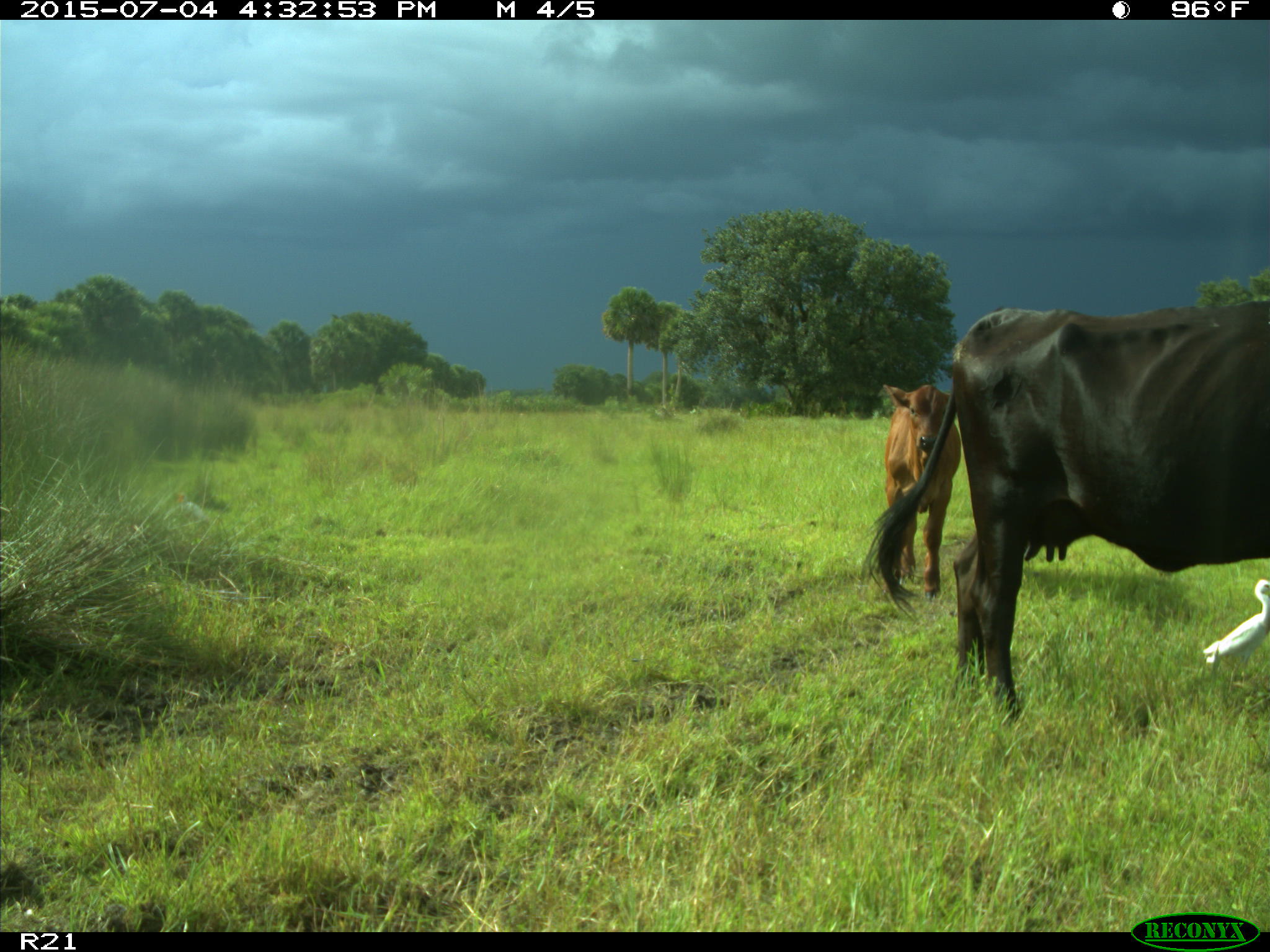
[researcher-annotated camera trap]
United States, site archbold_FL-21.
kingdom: Animalia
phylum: Chordata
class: Mammalia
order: Artiodactyla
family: Bovidae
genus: Bos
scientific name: Bos taurus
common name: domestic cow